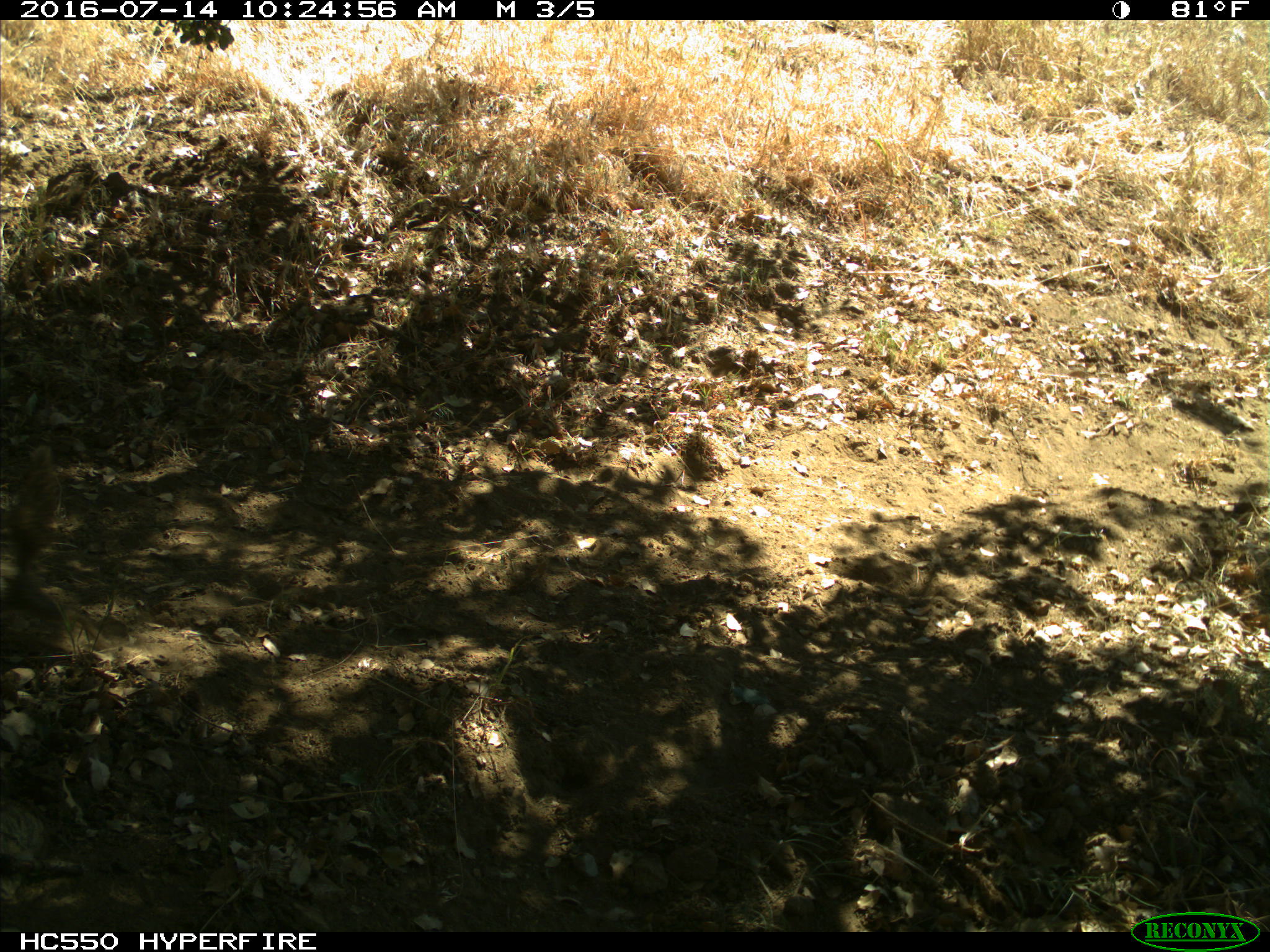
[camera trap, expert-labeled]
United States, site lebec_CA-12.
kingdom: Animalia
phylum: Chordata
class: Mammalia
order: Rodentia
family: Sciuridae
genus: Otospermophilus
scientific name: Otospermophilus beecheyi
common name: california ground squirrel